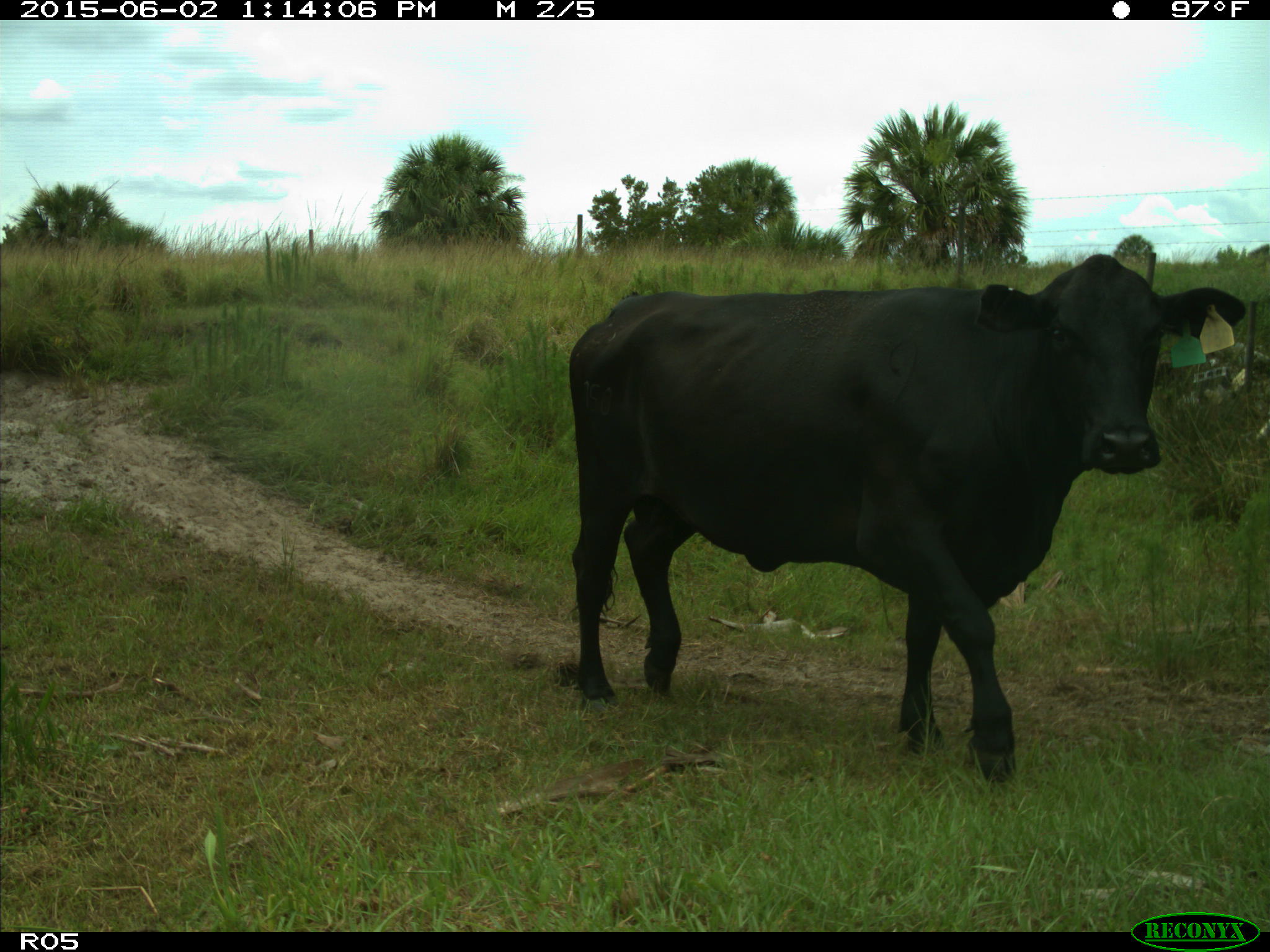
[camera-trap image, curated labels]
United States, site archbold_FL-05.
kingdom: Animalia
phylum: Chordata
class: Mammalia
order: Artiodactyla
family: Bovidae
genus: Bos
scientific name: Bos taurus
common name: domestic cow